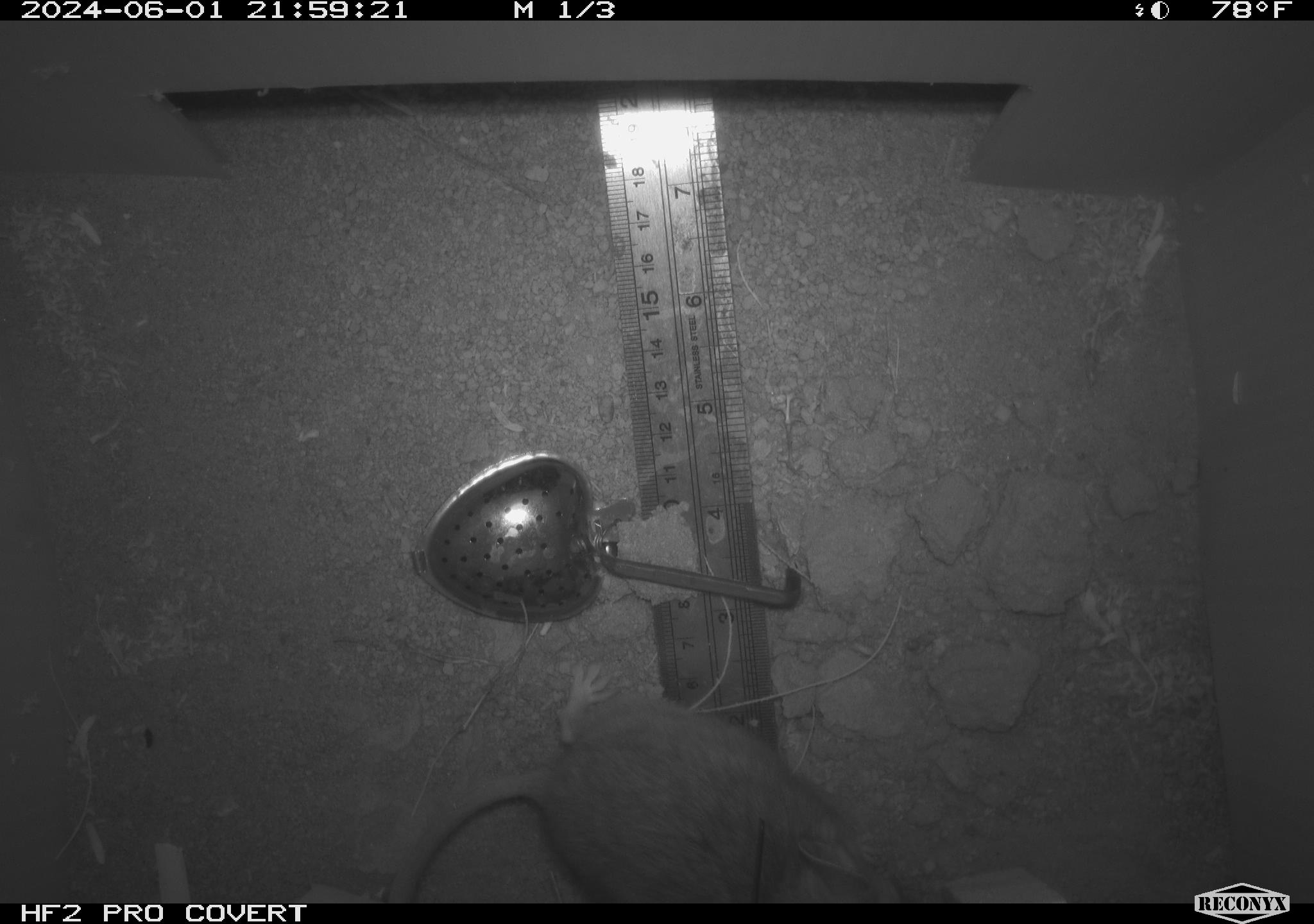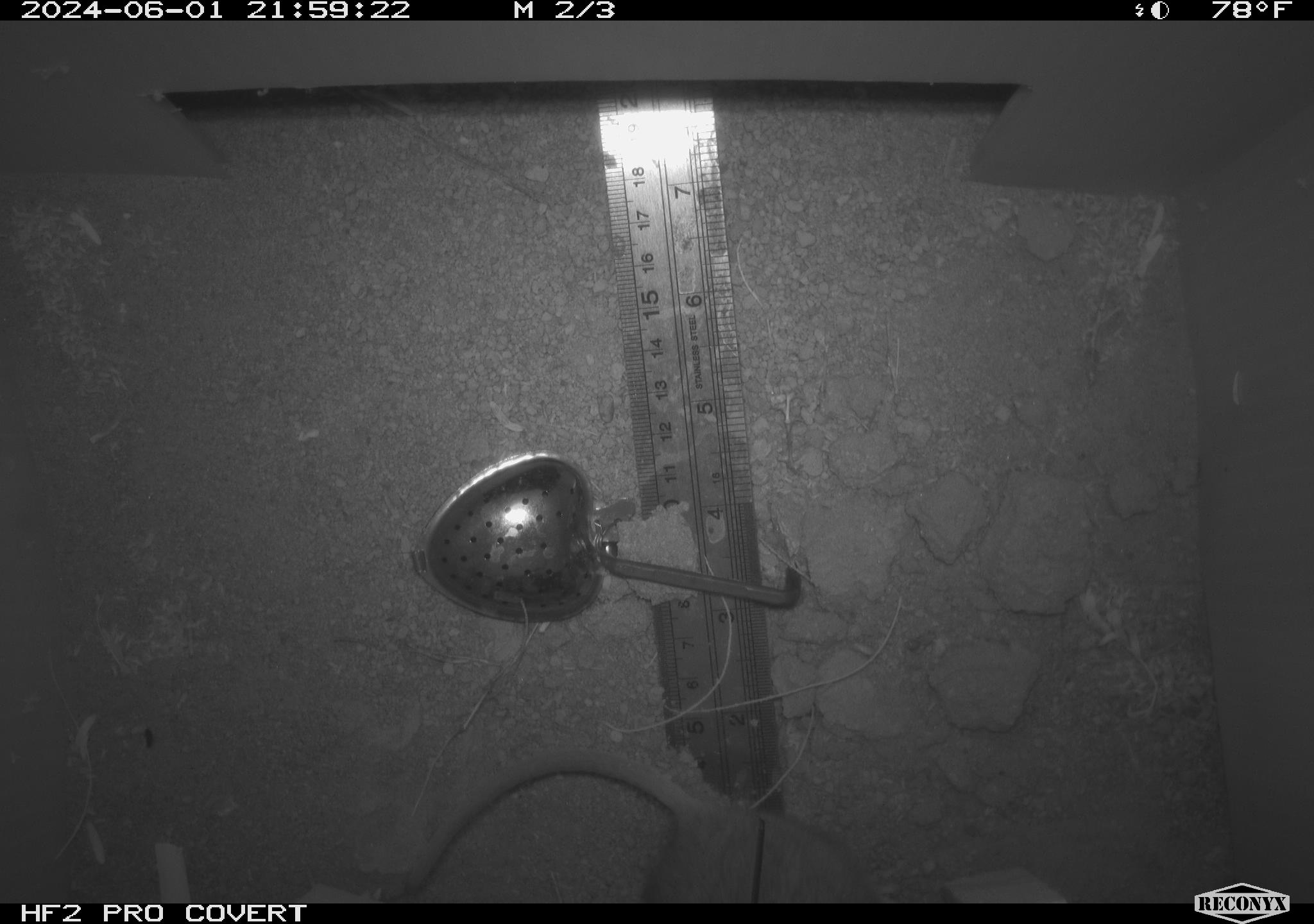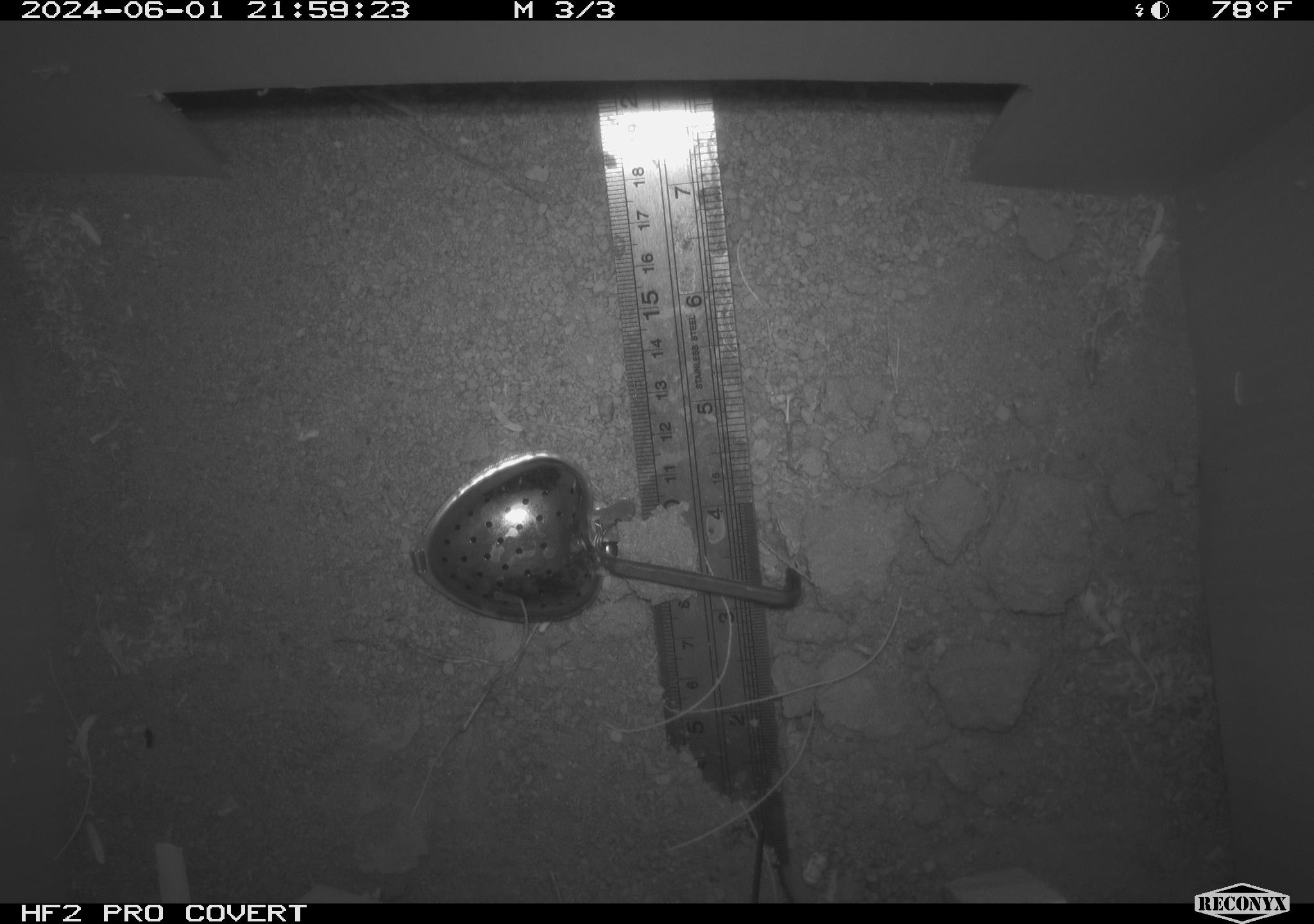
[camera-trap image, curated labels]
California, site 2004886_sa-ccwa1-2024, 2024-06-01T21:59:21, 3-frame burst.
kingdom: Animalia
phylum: Chordata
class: Mammalia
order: Rodentia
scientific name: Rodentia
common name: mouse species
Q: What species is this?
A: Mouse species (Rodentia).